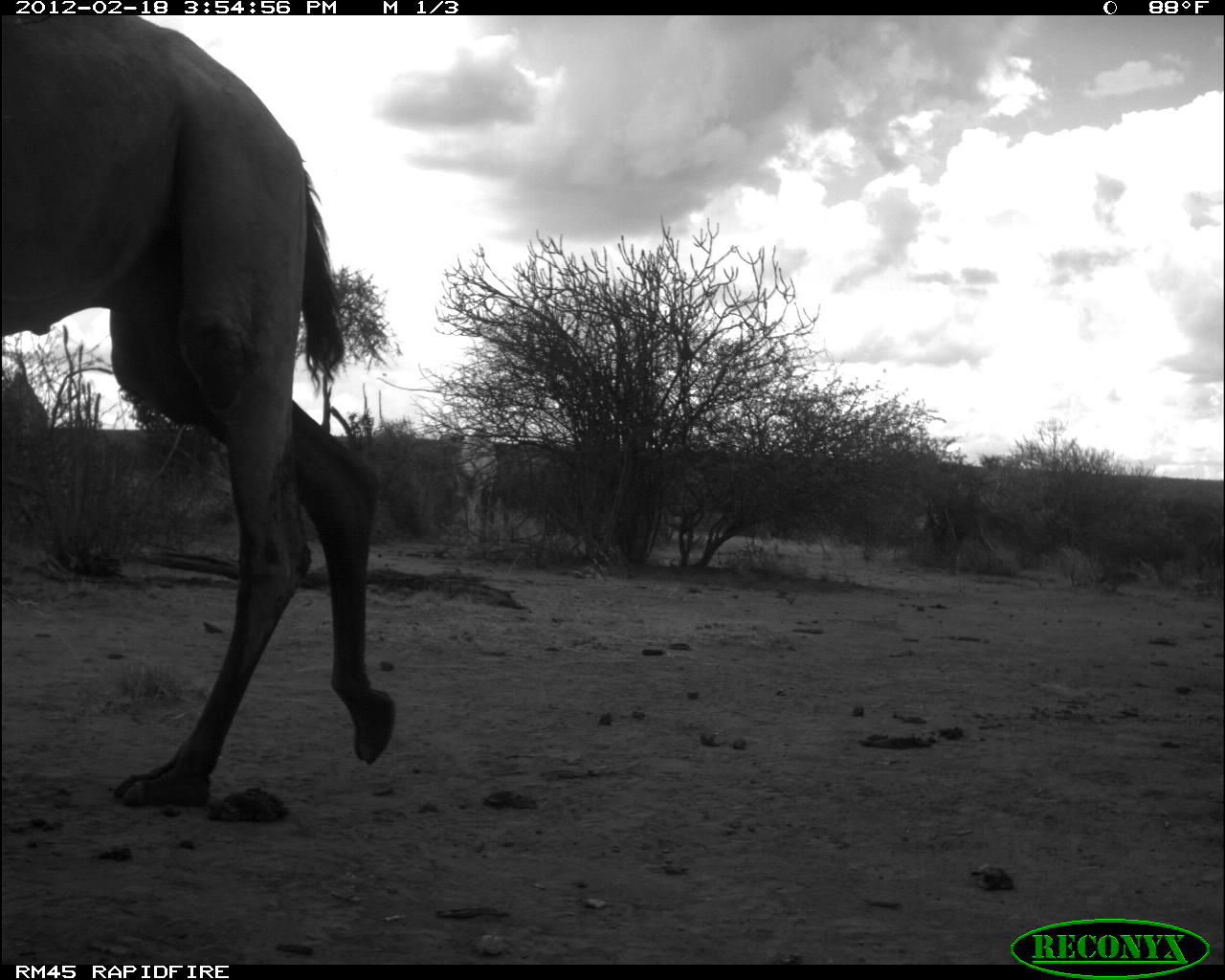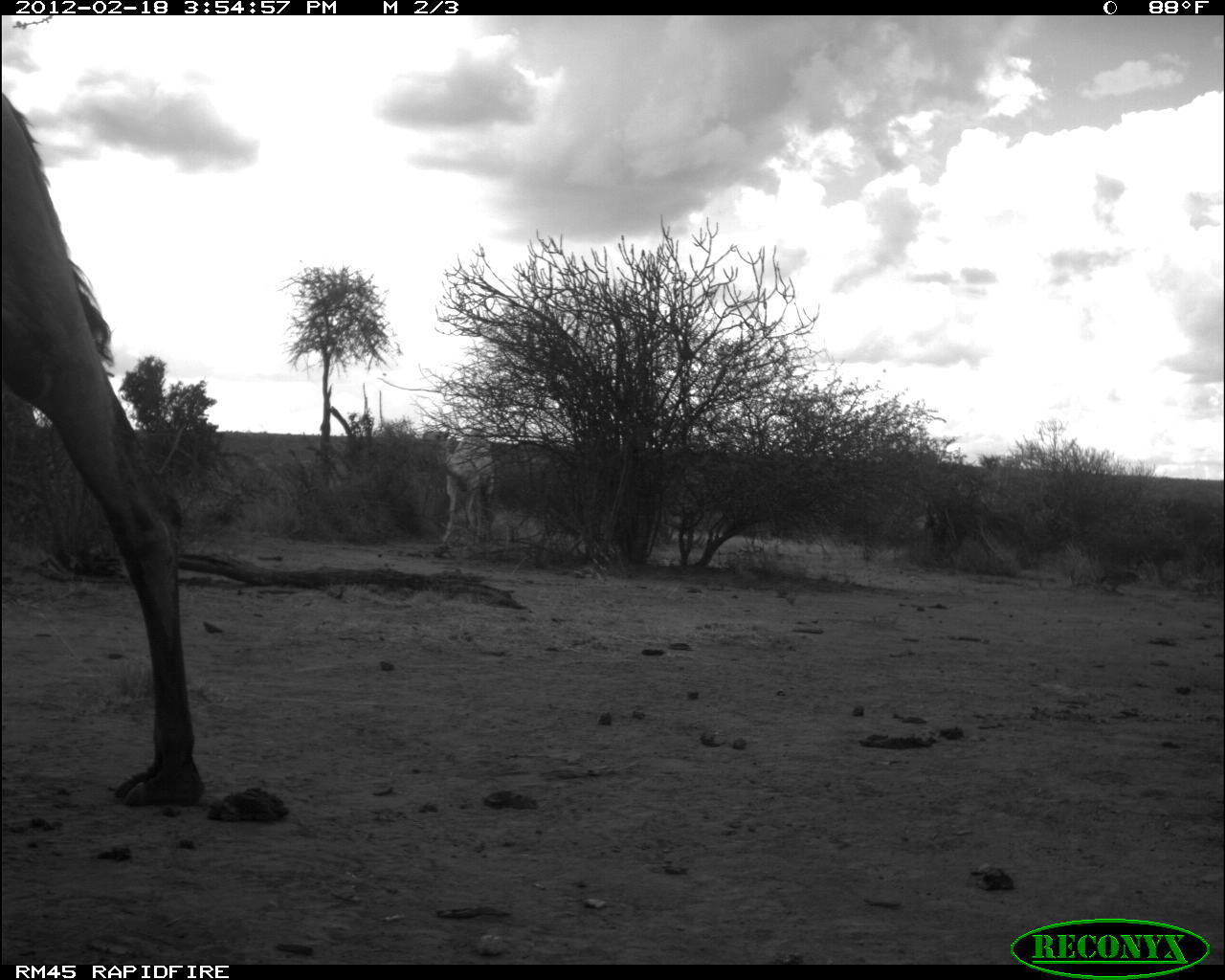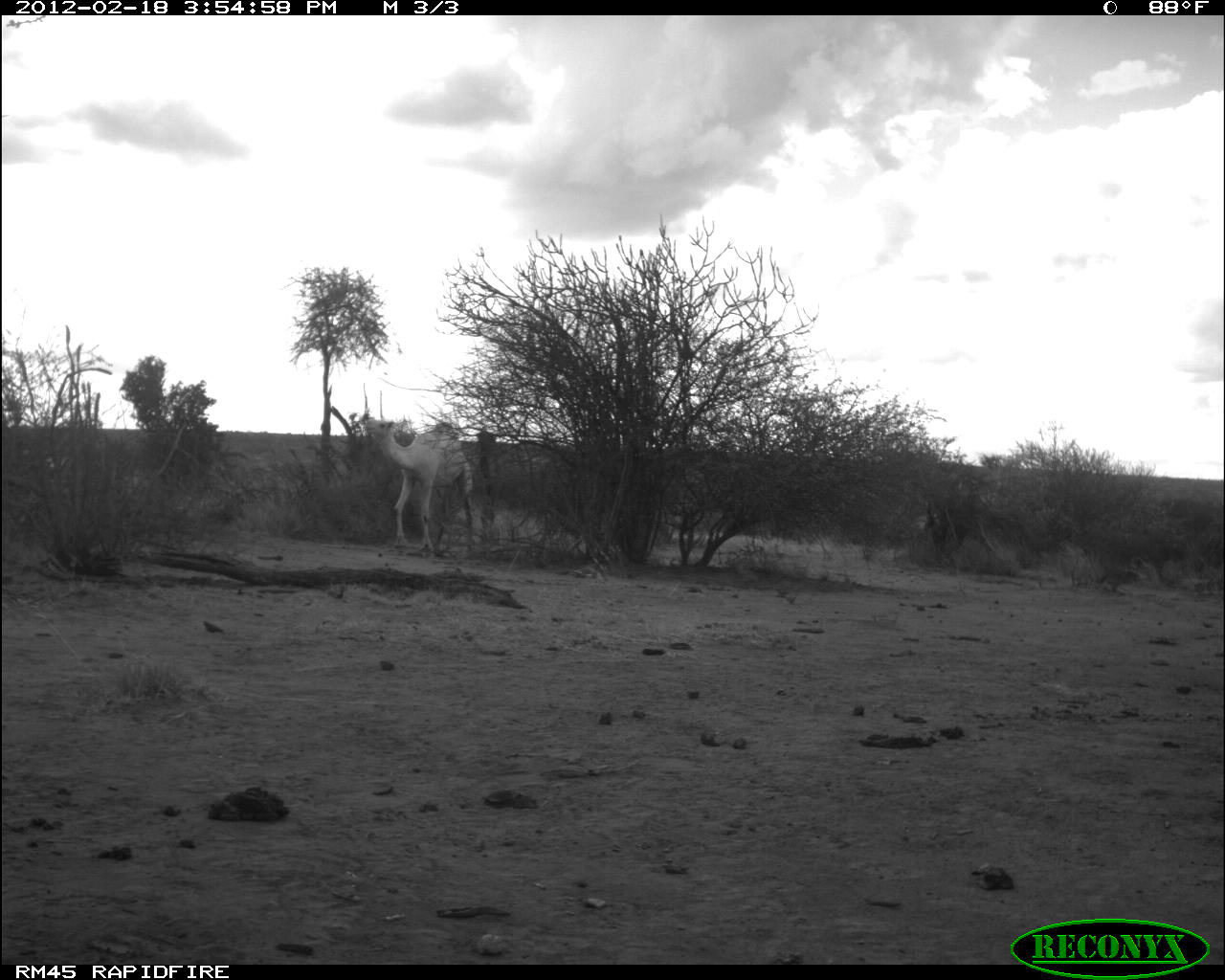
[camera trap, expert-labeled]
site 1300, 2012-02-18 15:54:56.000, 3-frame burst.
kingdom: Animalia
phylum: Chordata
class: Mammalia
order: Artiodactyla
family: Camelidae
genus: Camelus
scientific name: Camelus dromedarius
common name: dromedary camel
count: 2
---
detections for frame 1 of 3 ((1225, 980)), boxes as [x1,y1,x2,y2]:
camelus dromedarius: [0,8,394,810]; [439,425,500,537]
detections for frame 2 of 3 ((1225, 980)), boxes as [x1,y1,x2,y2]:
camelus dromedarius: [0,97,207,810]; [422,428,497,546]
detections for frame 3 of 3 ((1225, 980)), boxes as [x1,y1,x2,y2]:
camelus dromedarius: [367,416,475,553]